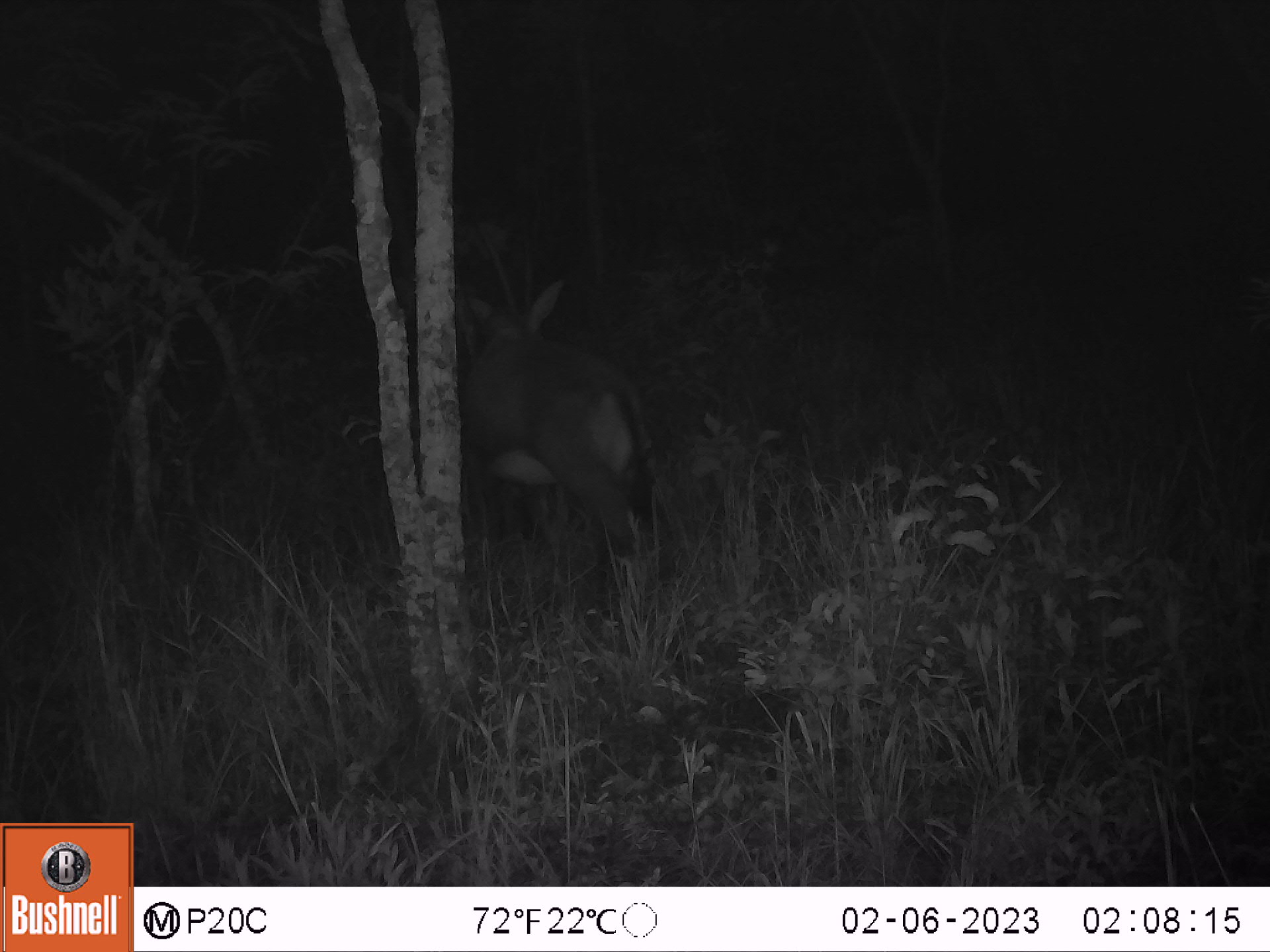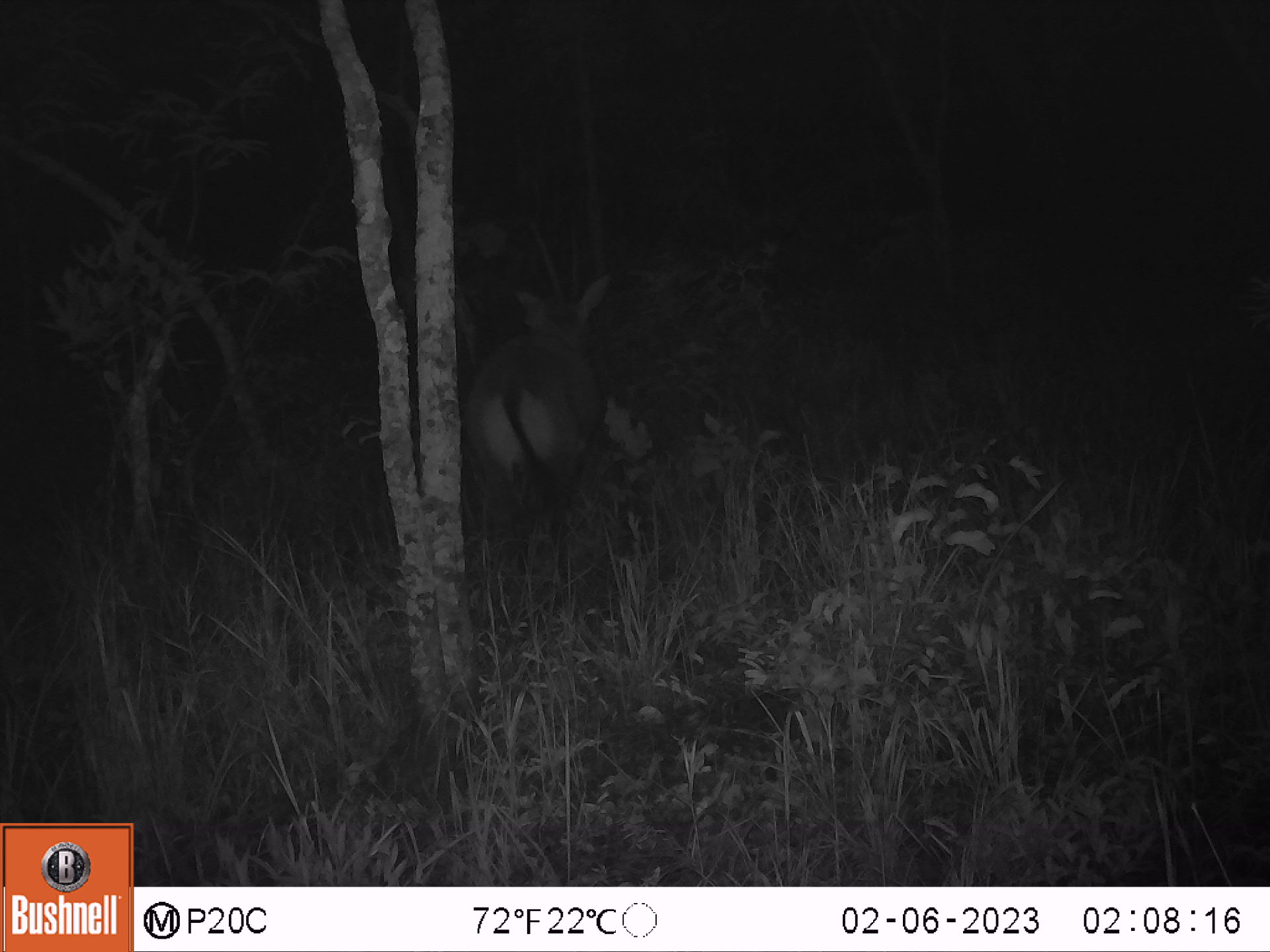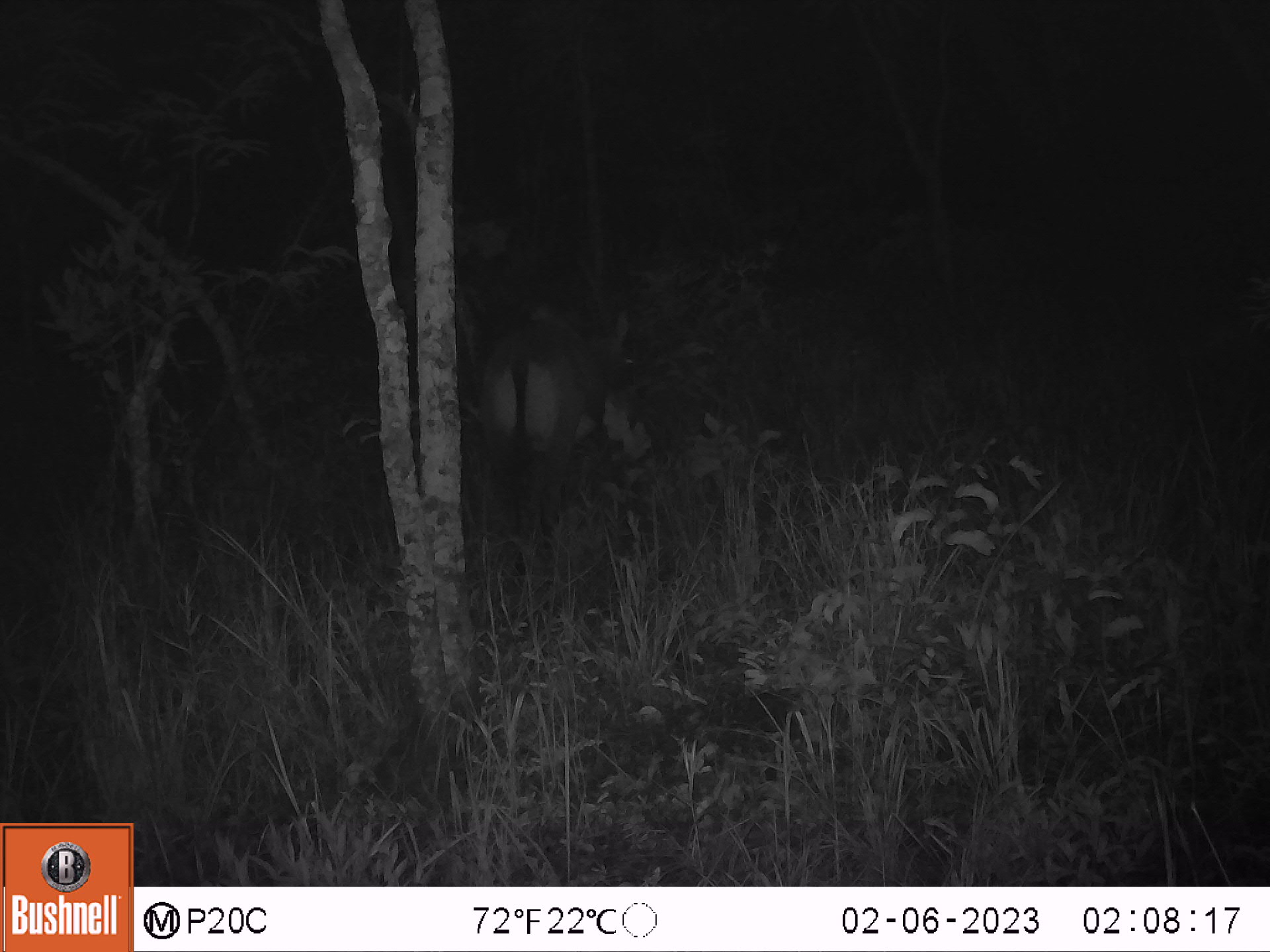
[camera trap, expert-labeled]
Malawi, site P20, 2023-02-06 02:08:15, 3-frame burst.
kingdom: Animalia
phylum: Chordata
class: Mammalia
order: Artiodactyla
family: Bovidae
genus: Hippotragus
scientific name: Hippotragus niger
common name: sable antelope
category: sable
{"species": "sable (sable antelope) (Hippotragus niger)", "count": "1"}